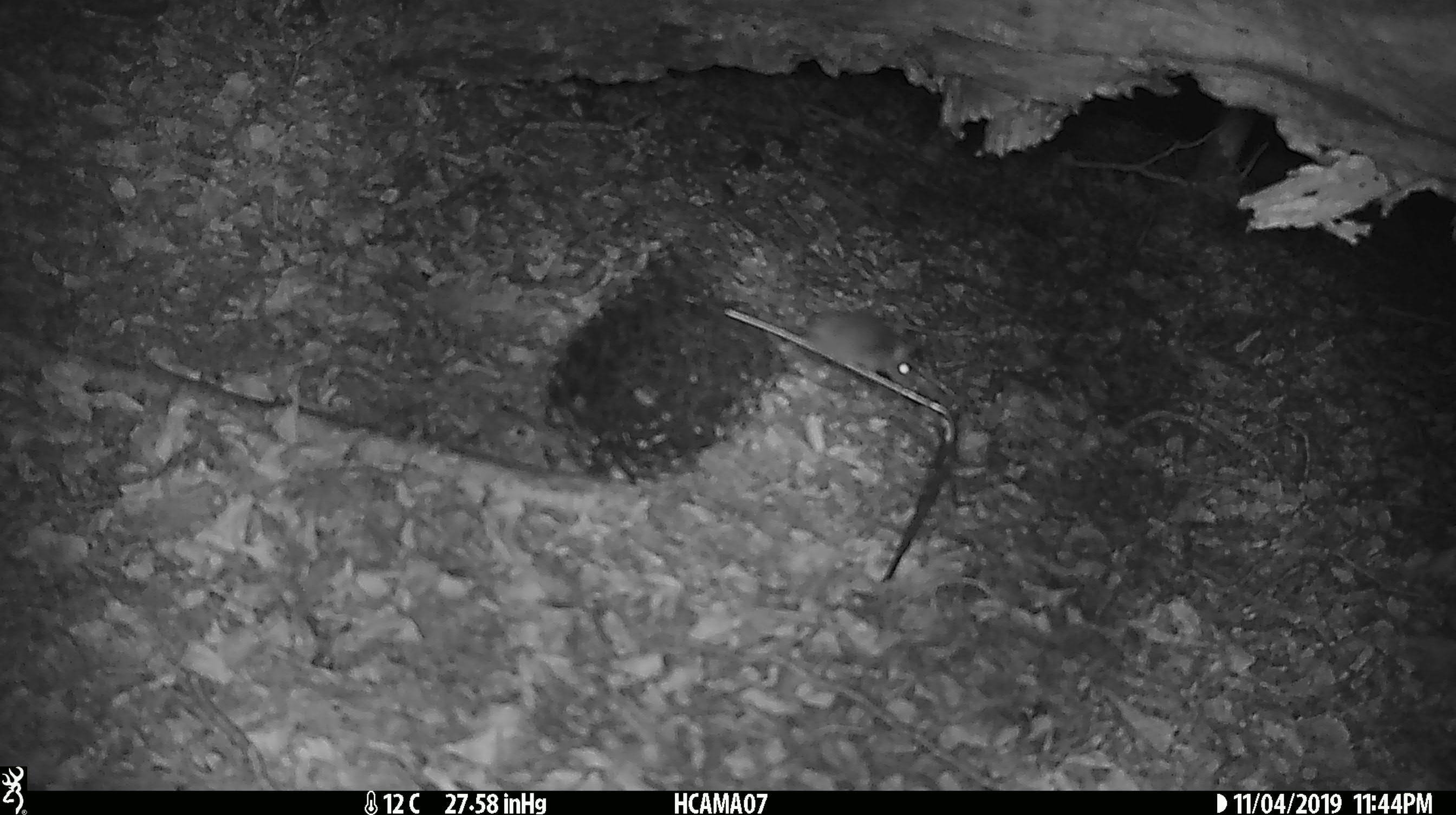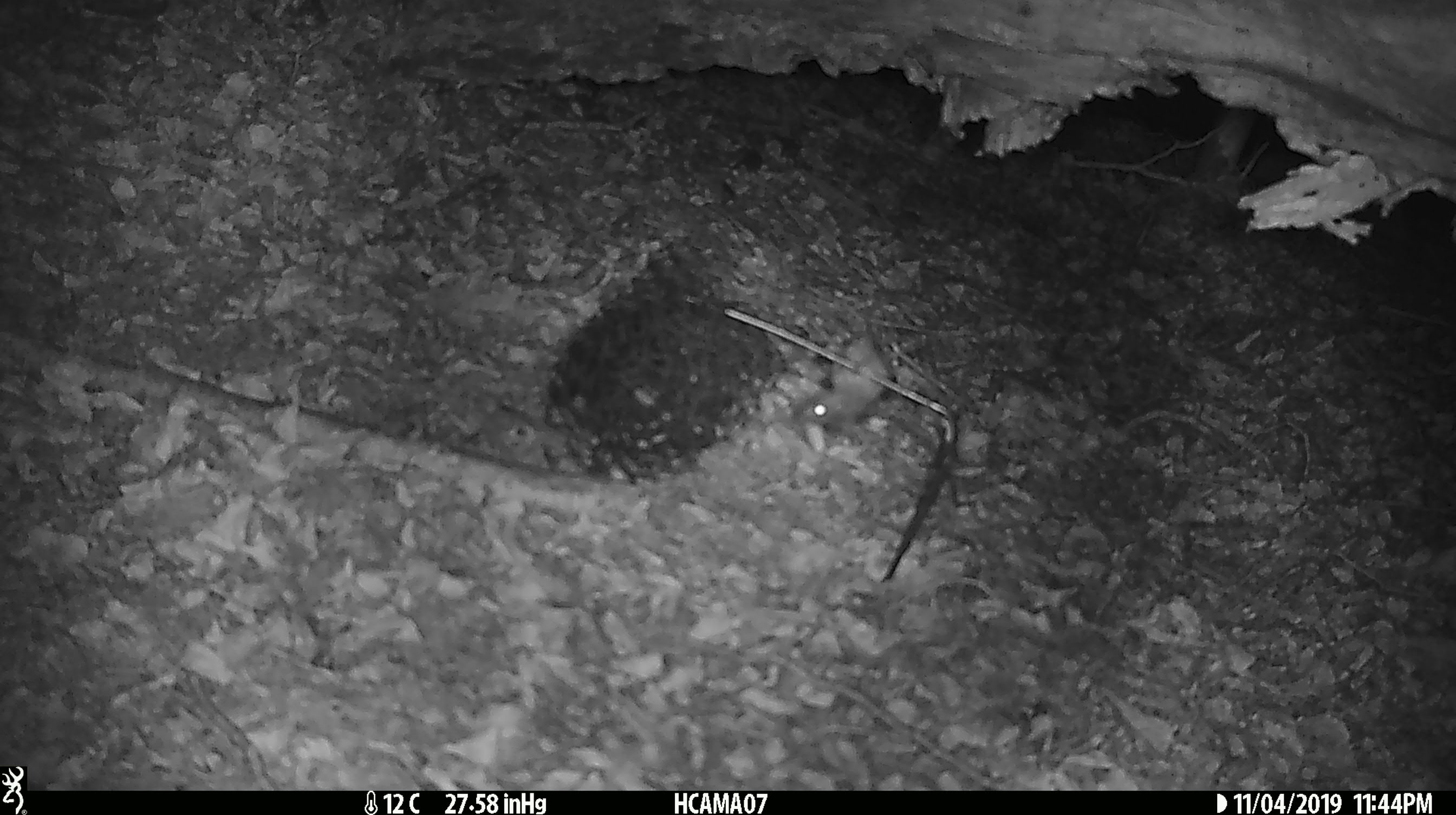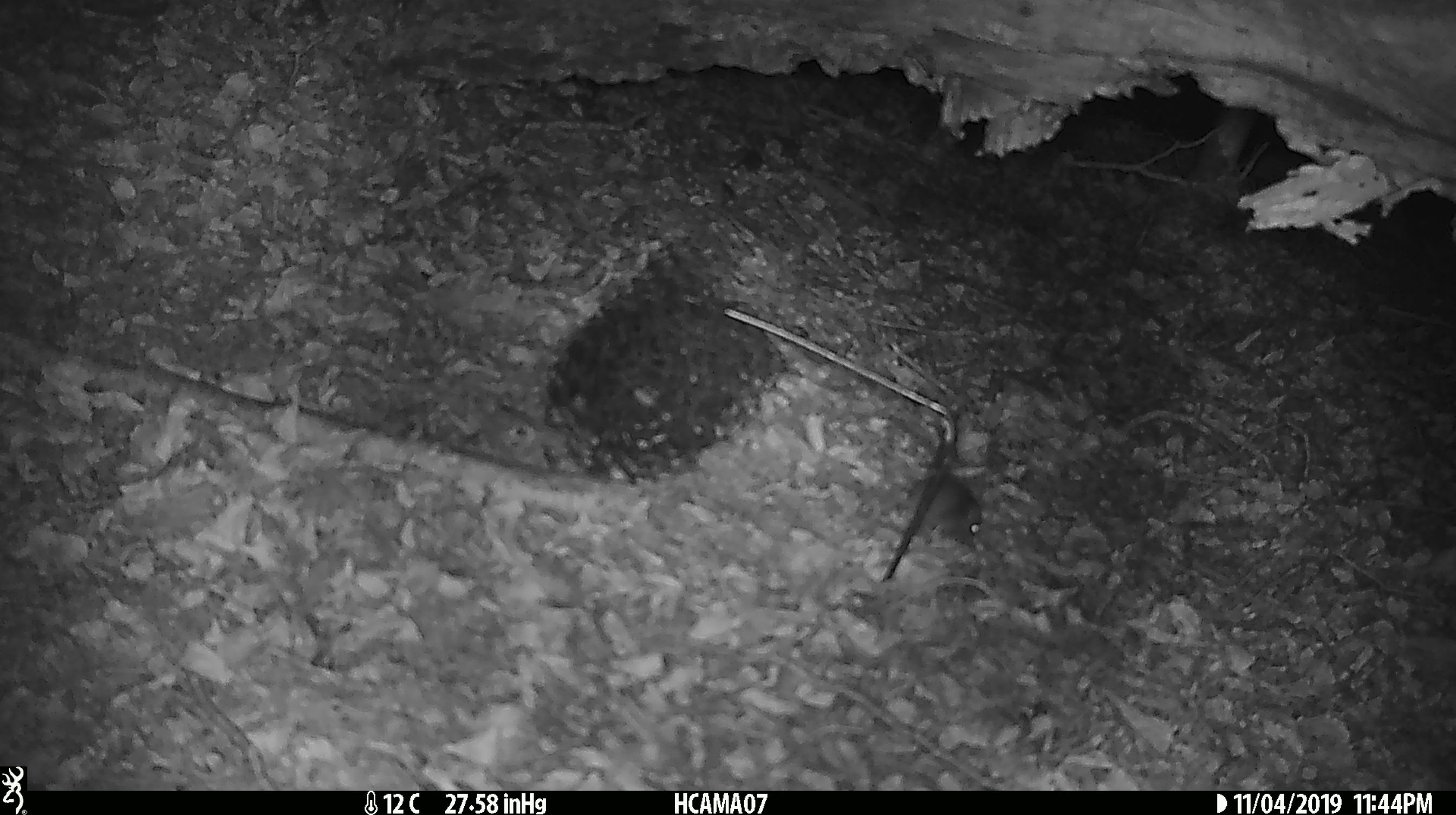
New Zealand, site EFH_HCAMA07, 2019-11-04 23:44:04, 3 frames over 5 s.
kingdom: Animalia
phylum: Chordata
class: Mammalia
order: Rodentia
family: Muridae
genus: Mus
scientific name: Mus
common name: mouse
Mouse (Mus).